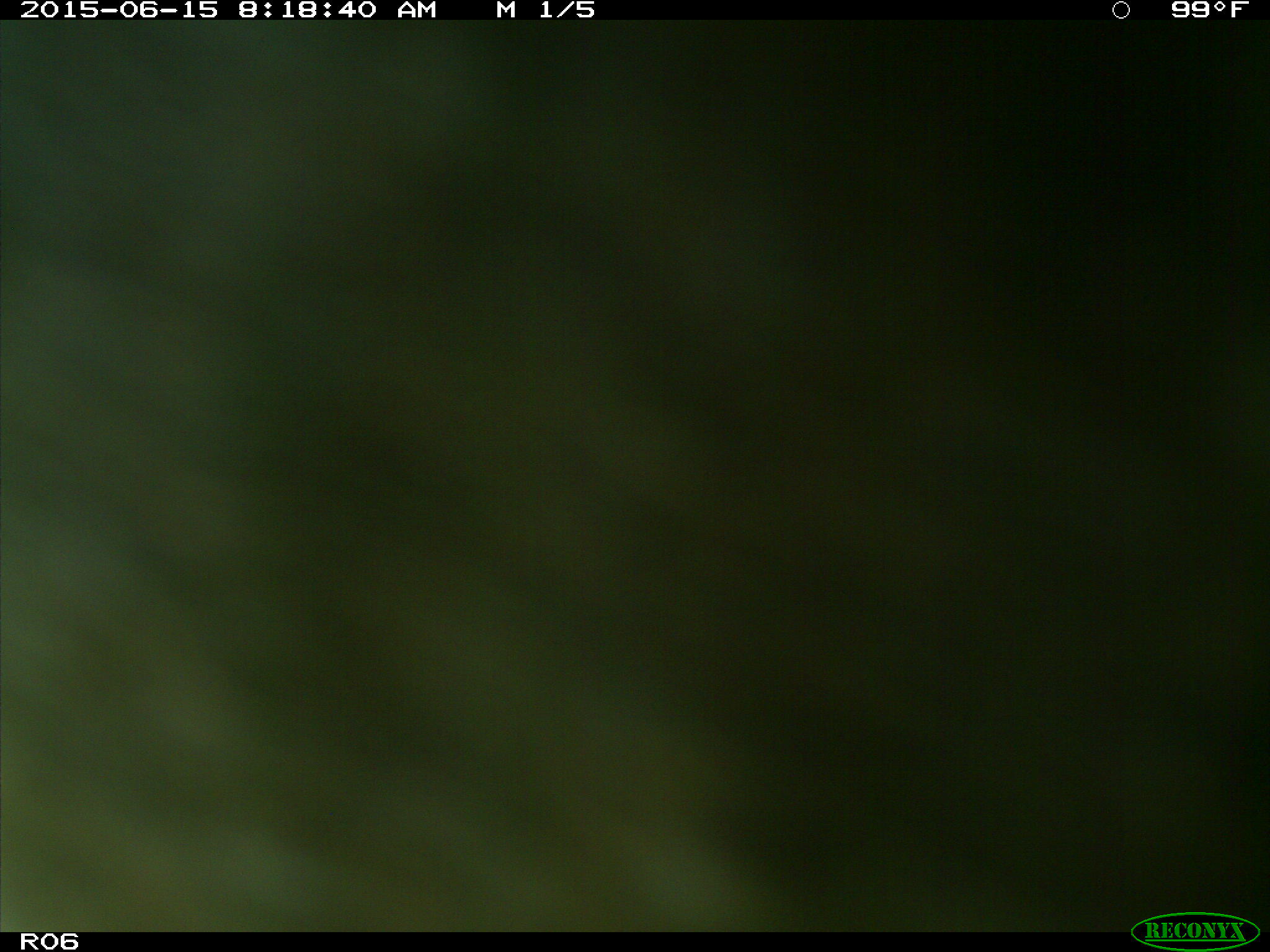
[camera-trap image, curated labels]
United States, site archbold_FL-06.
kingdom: Animalia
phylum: Chordata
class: Mammalia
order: Artiodactyla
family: Bovidae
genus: Bos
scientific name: Bos taurus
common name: domestic cow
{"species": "Bos taurus (domestic cow)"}